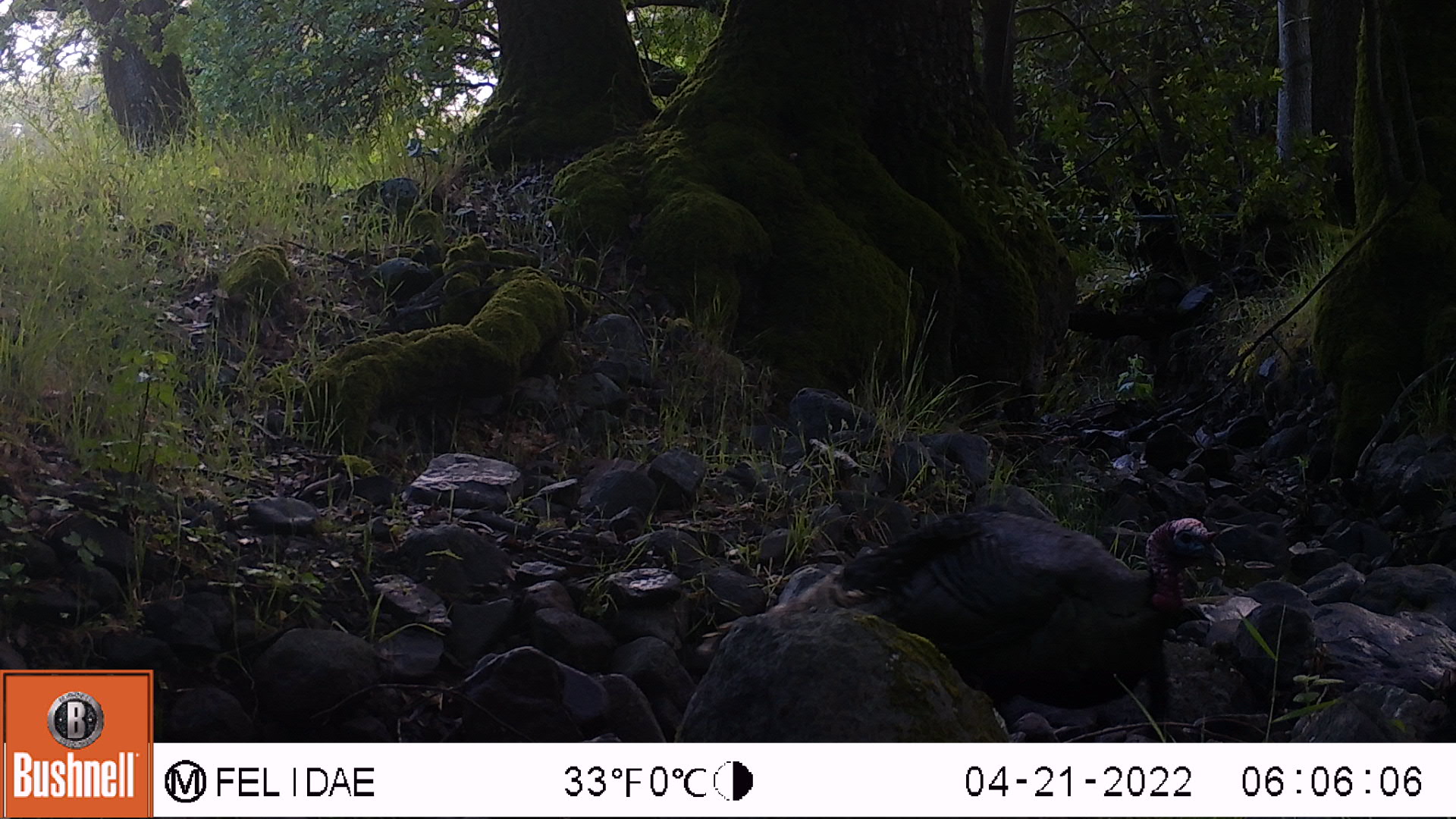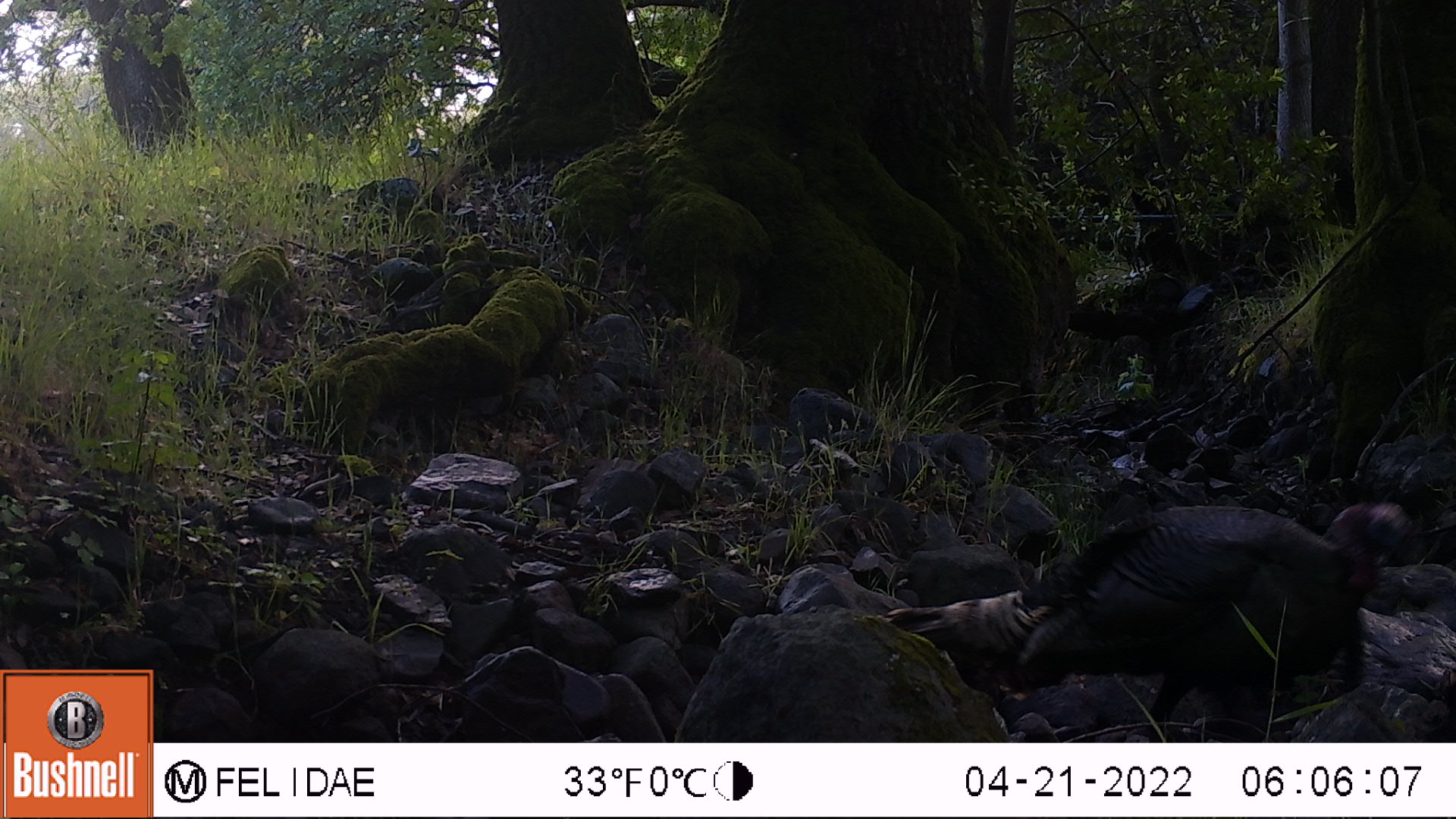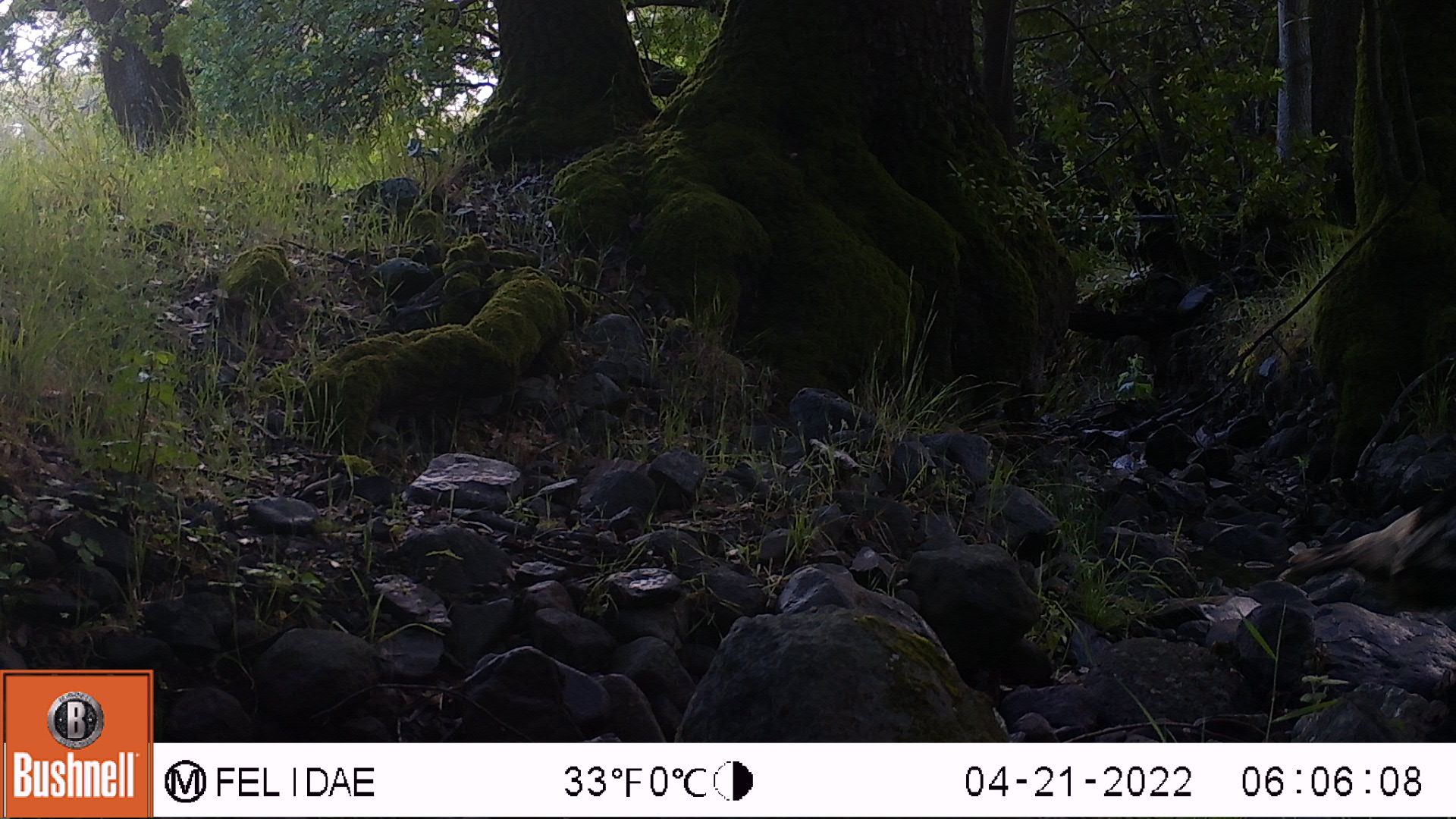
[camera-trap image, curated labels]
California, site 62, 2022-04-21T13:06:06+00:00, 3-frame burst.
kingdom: Animalia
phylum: Chordata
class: Aves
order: Galliformes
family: Phasianidae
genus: Meleagris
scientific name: Meleagris gallopavo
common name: turkey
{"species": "turkey (Meleagris gallopavo)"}